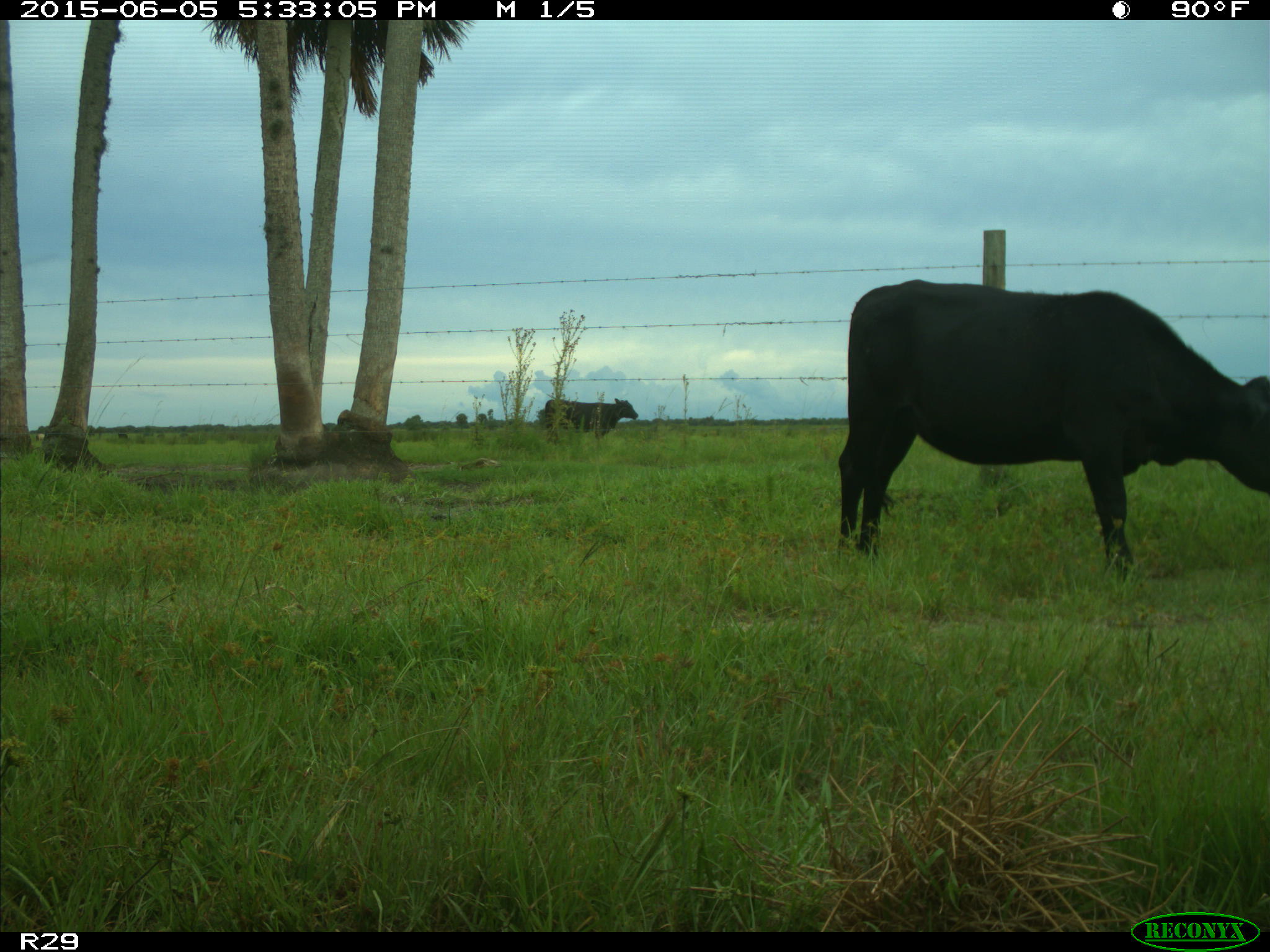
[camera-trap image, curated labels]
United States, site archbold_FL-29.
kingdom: Animalia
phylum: Chordata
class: Mammalia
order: Artiodactyla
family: Bovidae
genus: Bos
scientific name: Bos taurus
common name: domestic cow